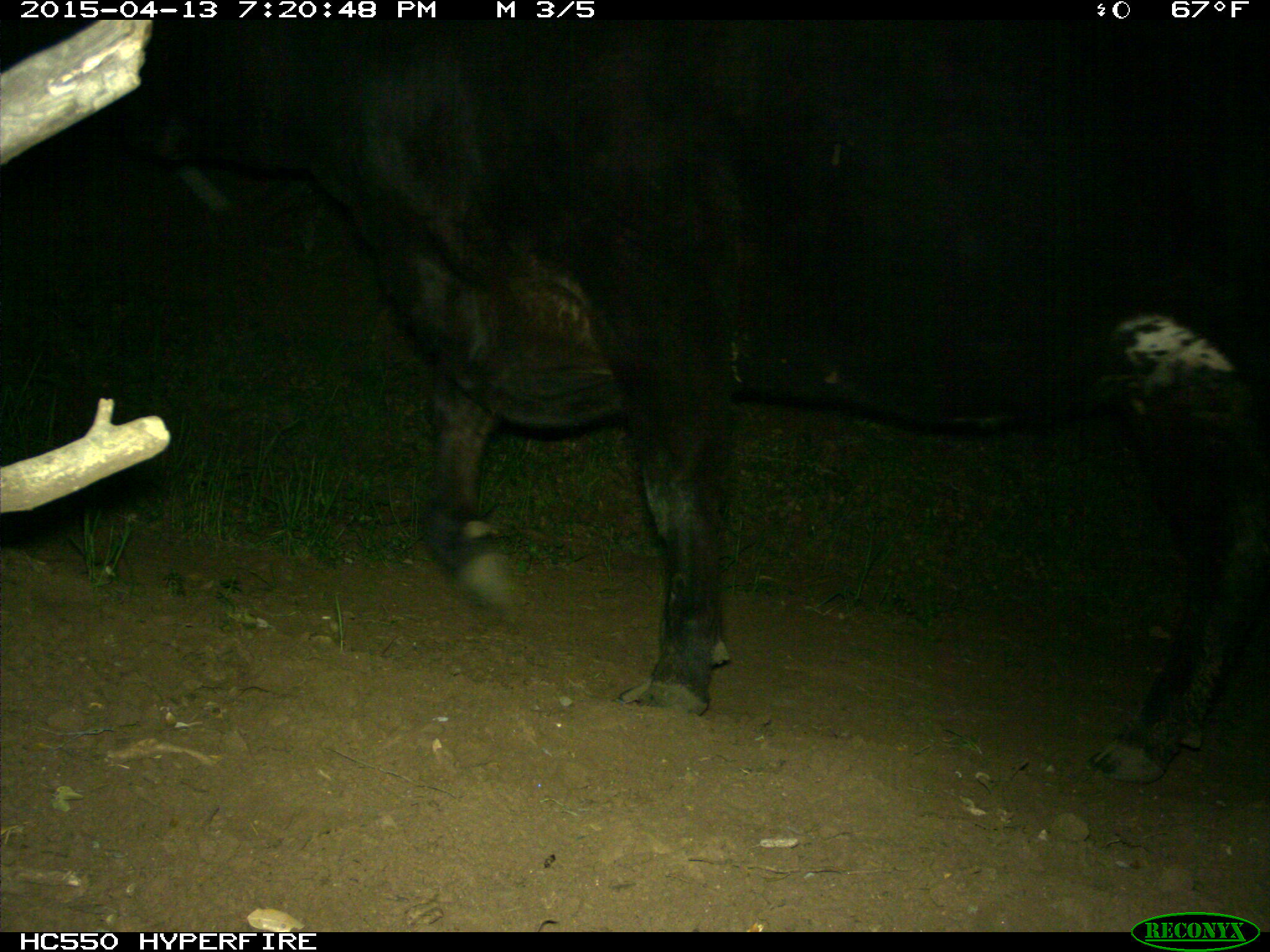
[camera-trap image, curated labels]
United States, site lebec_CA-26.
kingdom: Animalia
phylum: Chordata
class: Mammalia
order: Artiodactyla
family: Bovidae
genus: Bos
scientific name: Bos taurus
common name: domestic cow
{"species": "Bos taurus (domestic cow)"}